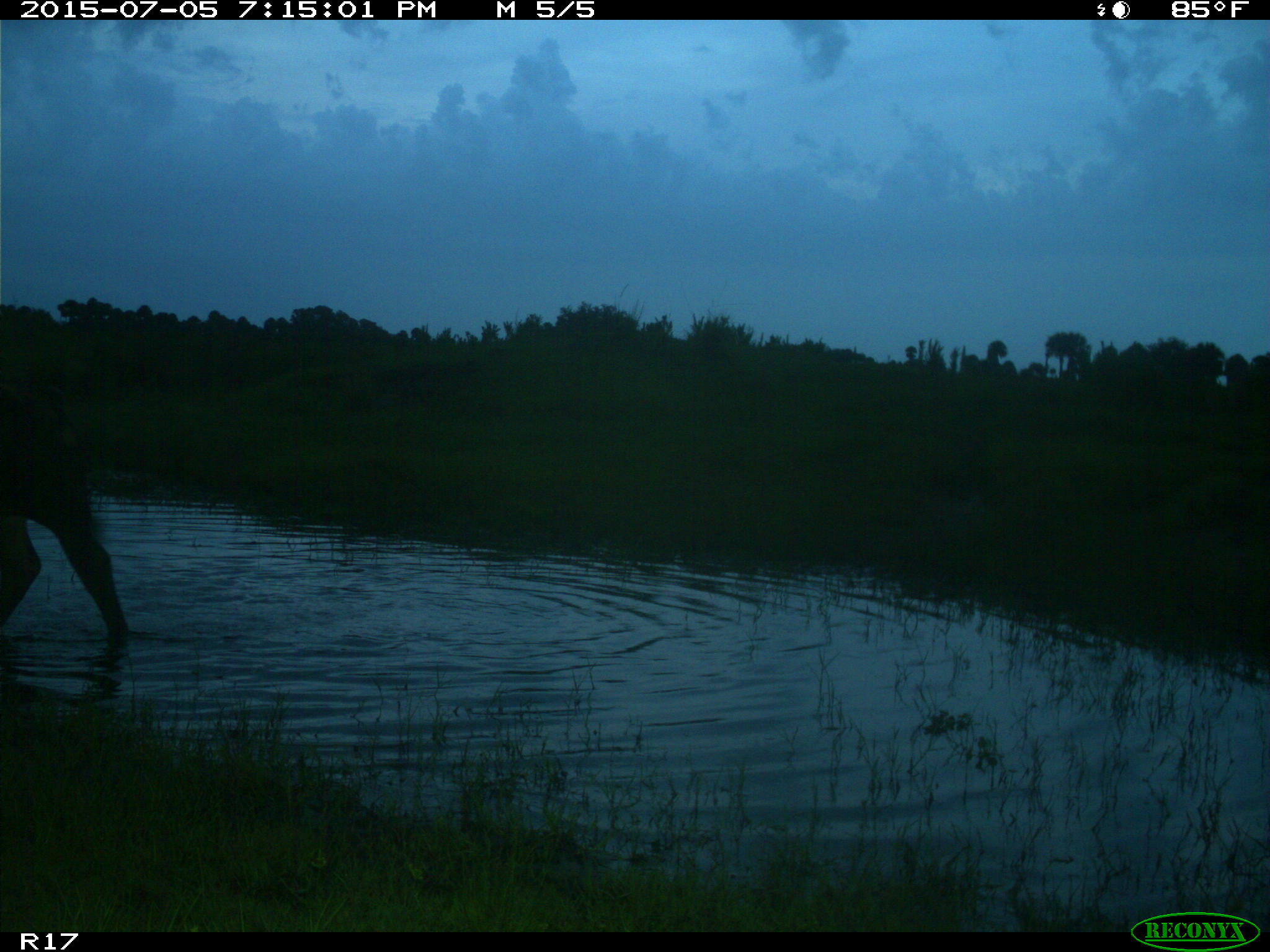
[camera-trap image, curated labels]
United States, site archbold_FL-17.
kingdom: Animalia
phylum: Chordata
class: Mammalia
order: Artiodactyla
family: Bovidae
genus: Bos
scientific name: Bos taurus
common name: domestic cow